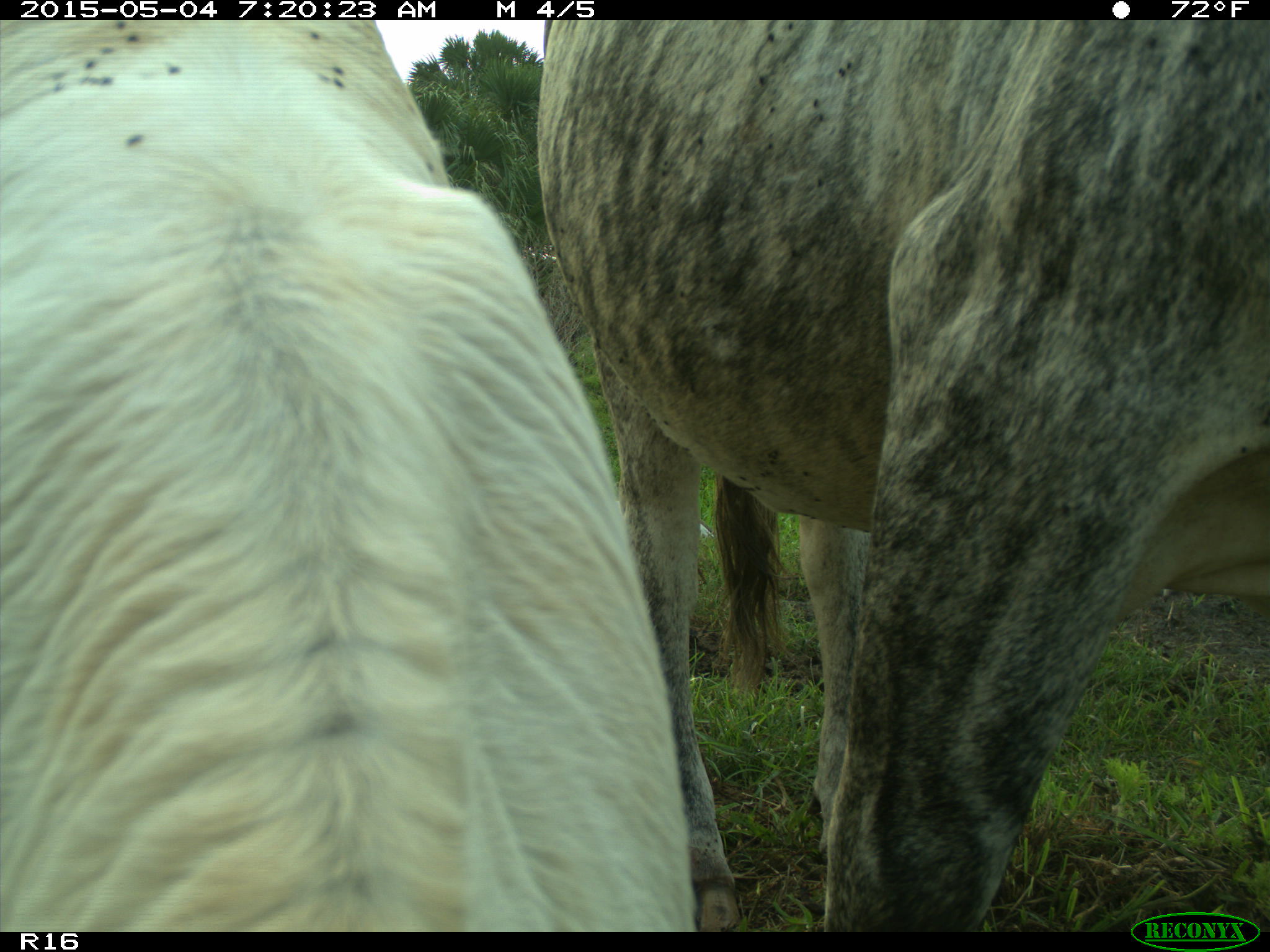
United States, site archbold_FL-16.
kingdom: Animalia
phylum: Chordata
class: Mammalia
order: Artiodactyla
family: Bovidae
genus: Bos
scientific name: Bos taurus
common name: domestic cow